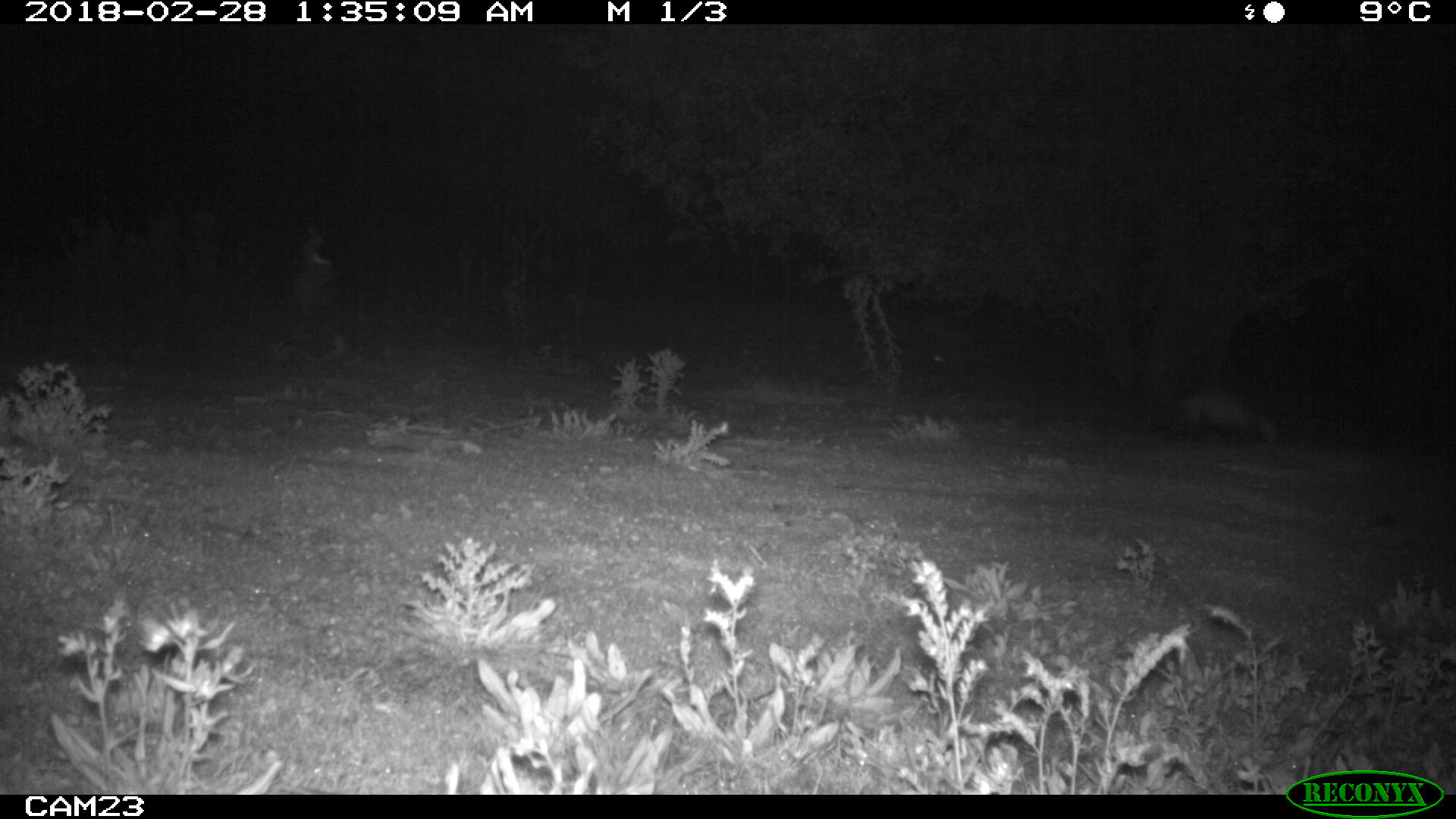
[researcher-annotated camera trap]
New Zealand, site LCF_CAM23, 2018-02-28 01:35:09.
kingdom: Animalia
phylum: Chordata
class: Mammalia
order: Carnivora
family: Mustelidae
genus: Mustela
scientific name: Mustela furo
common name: ferret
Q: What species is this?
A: Ferret (Mustela furo).